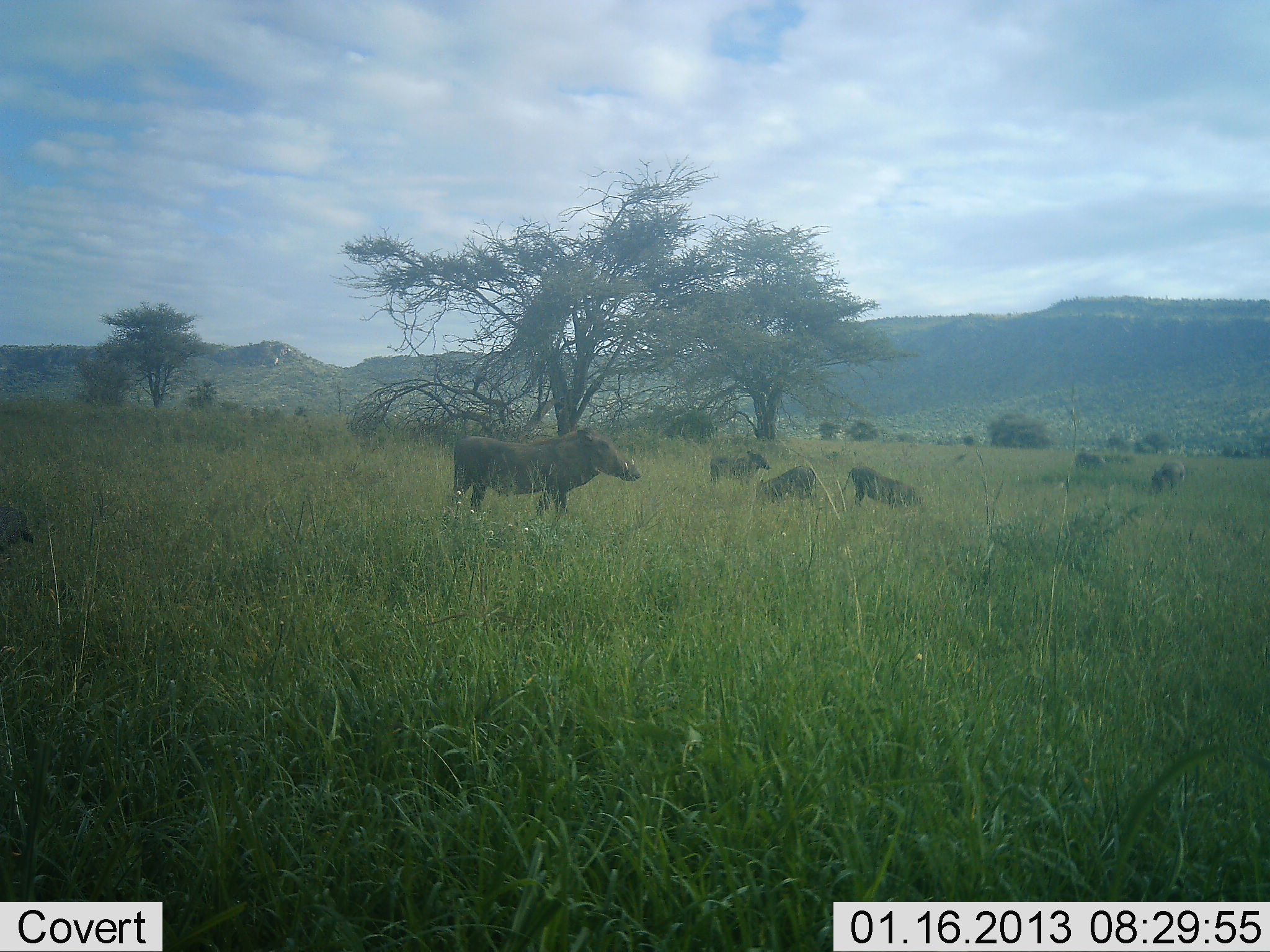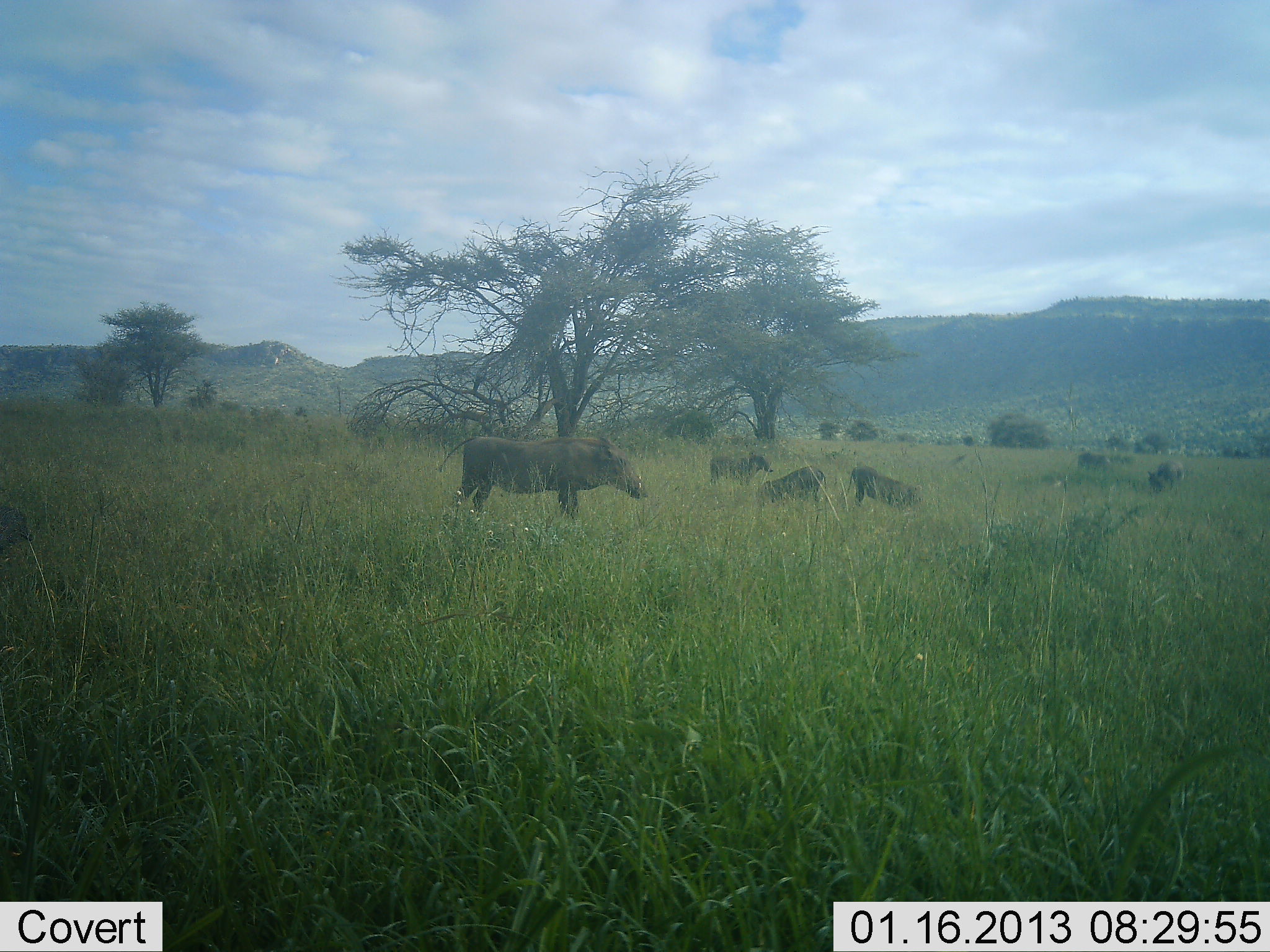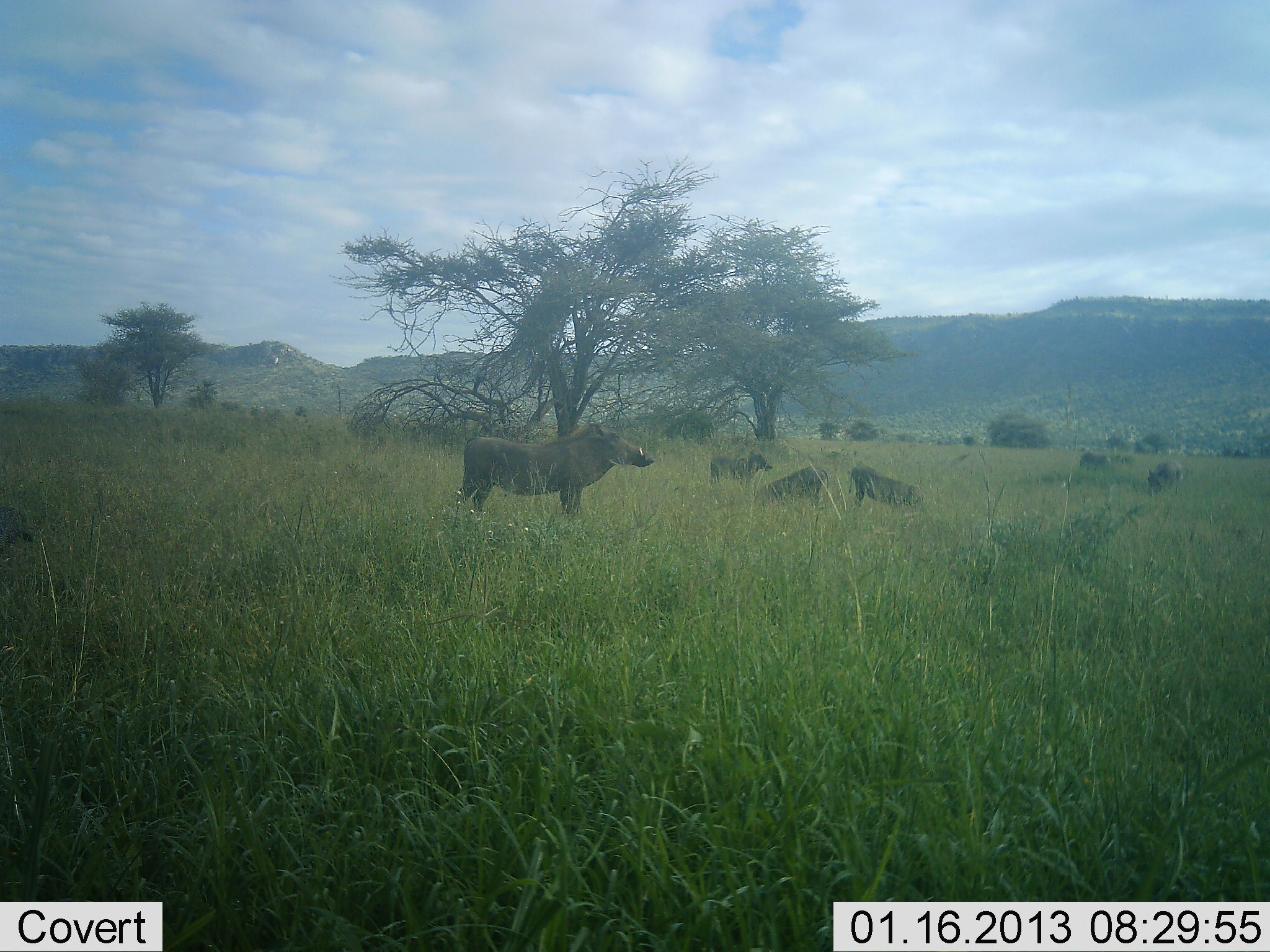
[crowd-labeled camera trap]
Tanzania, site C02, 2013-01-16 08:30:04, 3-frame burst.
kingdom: Animalia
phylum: Chordata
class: Mammalia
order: Artiodactyla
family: Suidae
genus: Phacochoerus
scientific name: Phacochoerus africanus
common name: warthog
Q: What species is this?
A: Warthog (Phacochoerus africanus).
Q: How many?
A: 6.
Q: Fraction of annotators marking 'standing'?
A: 67%.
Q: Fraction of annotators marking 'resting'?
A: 12%.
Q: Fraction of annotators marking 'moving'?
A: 8%.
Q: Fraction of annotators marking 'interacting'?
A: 4%.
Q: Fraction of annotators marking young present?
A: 12%.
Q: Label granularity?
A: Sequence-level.